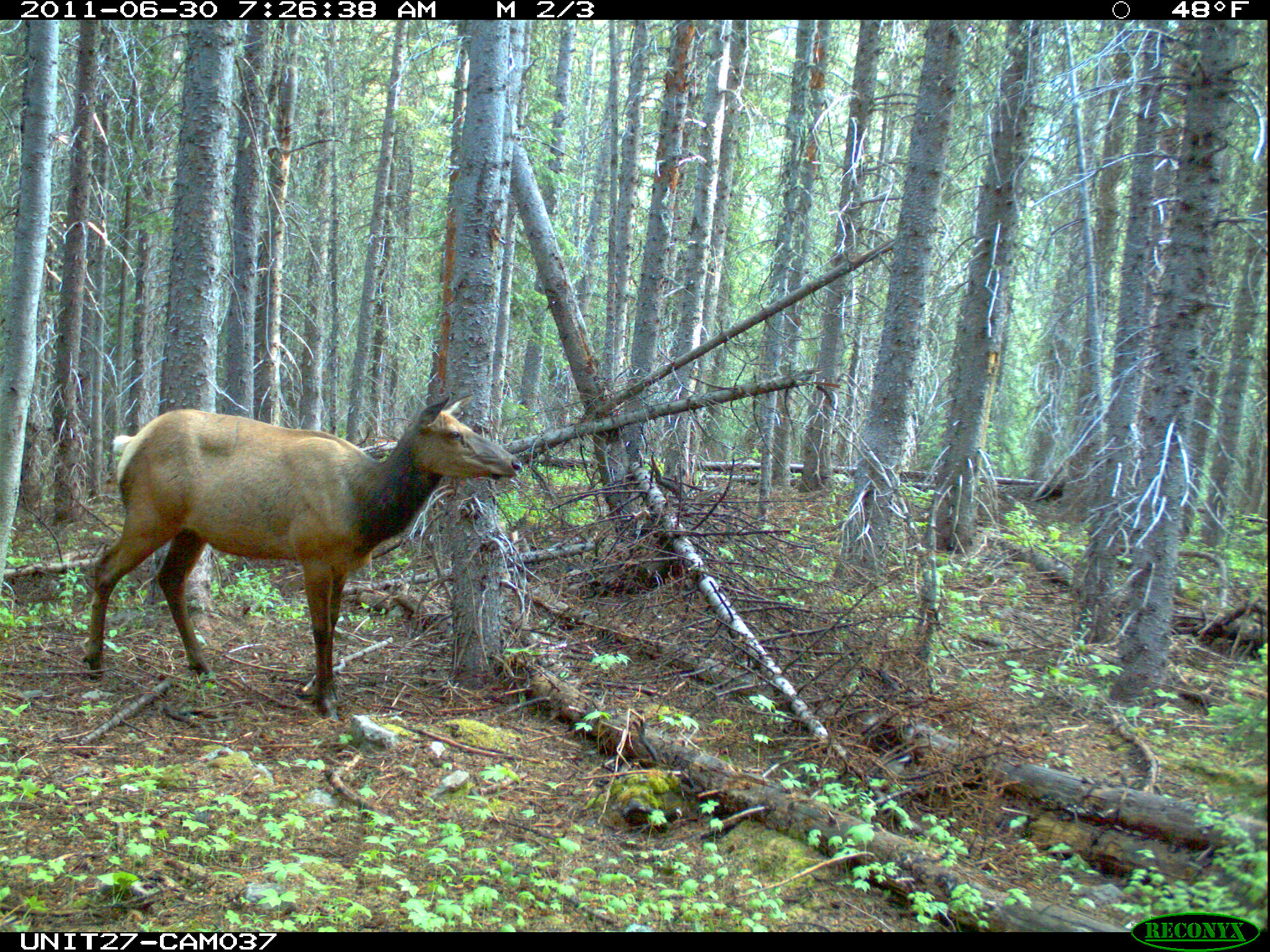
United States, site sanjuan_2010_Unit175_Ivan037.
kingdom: Animalia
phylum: Chordata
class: Mammalia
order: Artiodactyla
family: Cervidae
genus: Cervus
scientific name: Cervus elaphus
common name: red deer